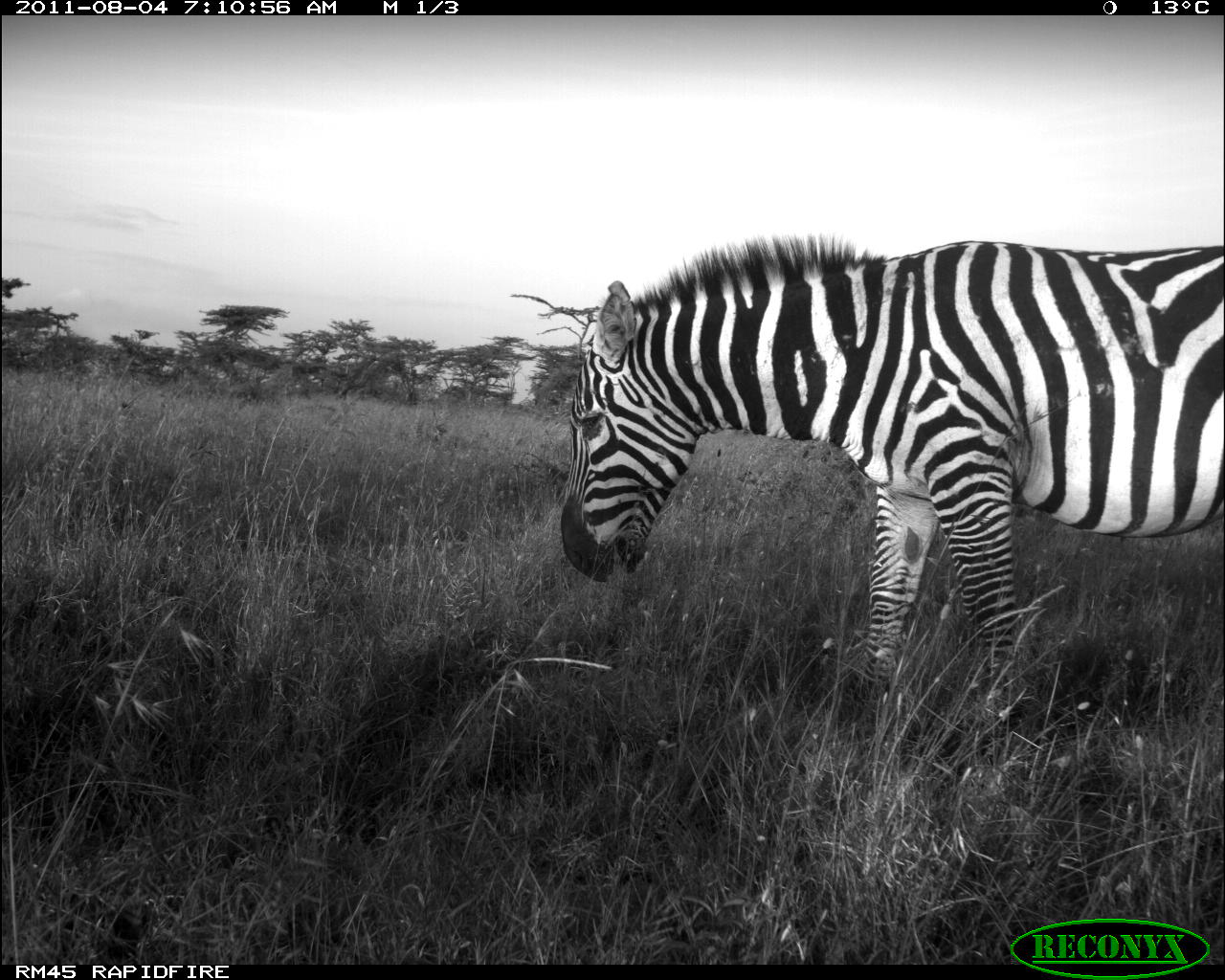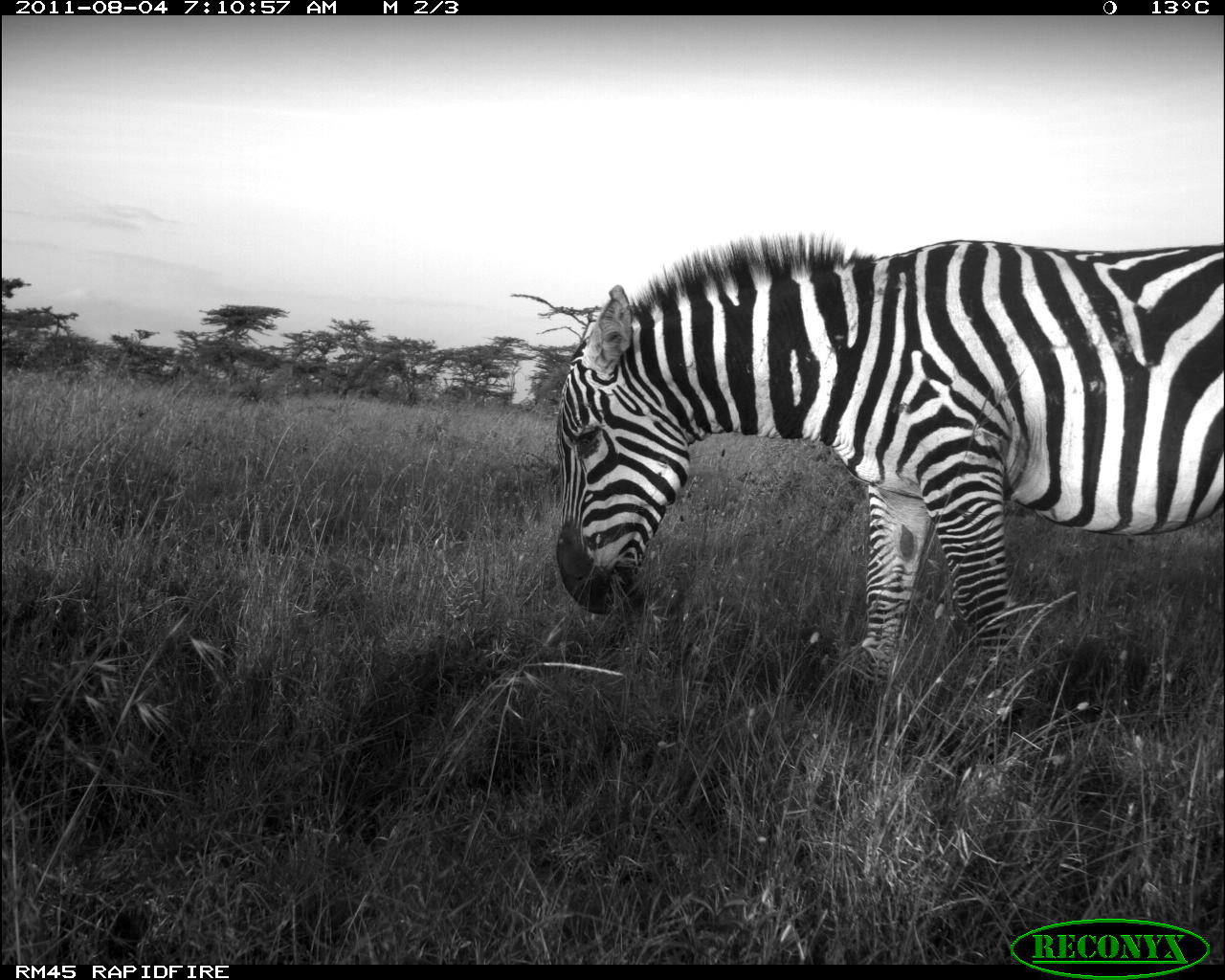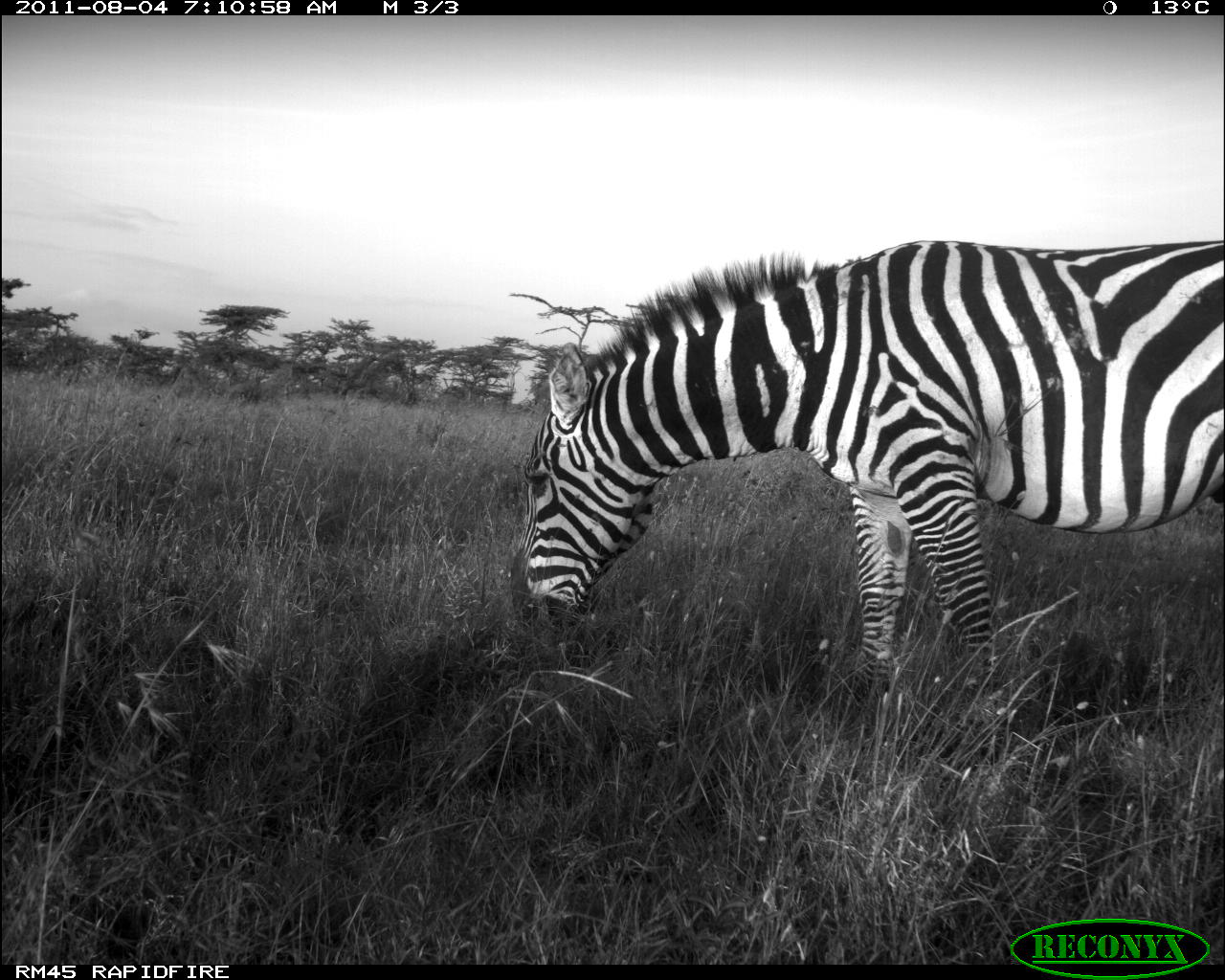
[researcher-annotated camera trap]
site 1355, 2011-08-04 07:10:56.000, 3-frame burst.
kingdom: Animalia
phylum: Chordata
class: Mammalia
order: Perissodactyla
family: Equidae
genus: Equus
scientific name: Equus quagga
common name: plains zebra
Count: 1.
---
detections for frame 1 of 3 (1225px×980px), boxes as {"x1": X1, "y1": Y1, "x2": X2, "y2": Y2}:
equus quagga: {"x1": 559, "y1": 233, "x2": 1223, "y2": 728}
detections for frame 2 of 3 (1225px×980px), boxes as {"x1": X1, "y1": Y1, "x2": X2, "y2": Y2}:
equus quagga: {"x1": 553, "y1": 233, "x2": 1223, "y2": 696}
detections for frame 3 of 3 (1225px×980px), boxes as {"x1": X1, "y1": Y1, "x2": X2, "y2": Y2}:
equus quagga: {"x1": 512, "y1": 240, "x2": 1224, "y2": 717}